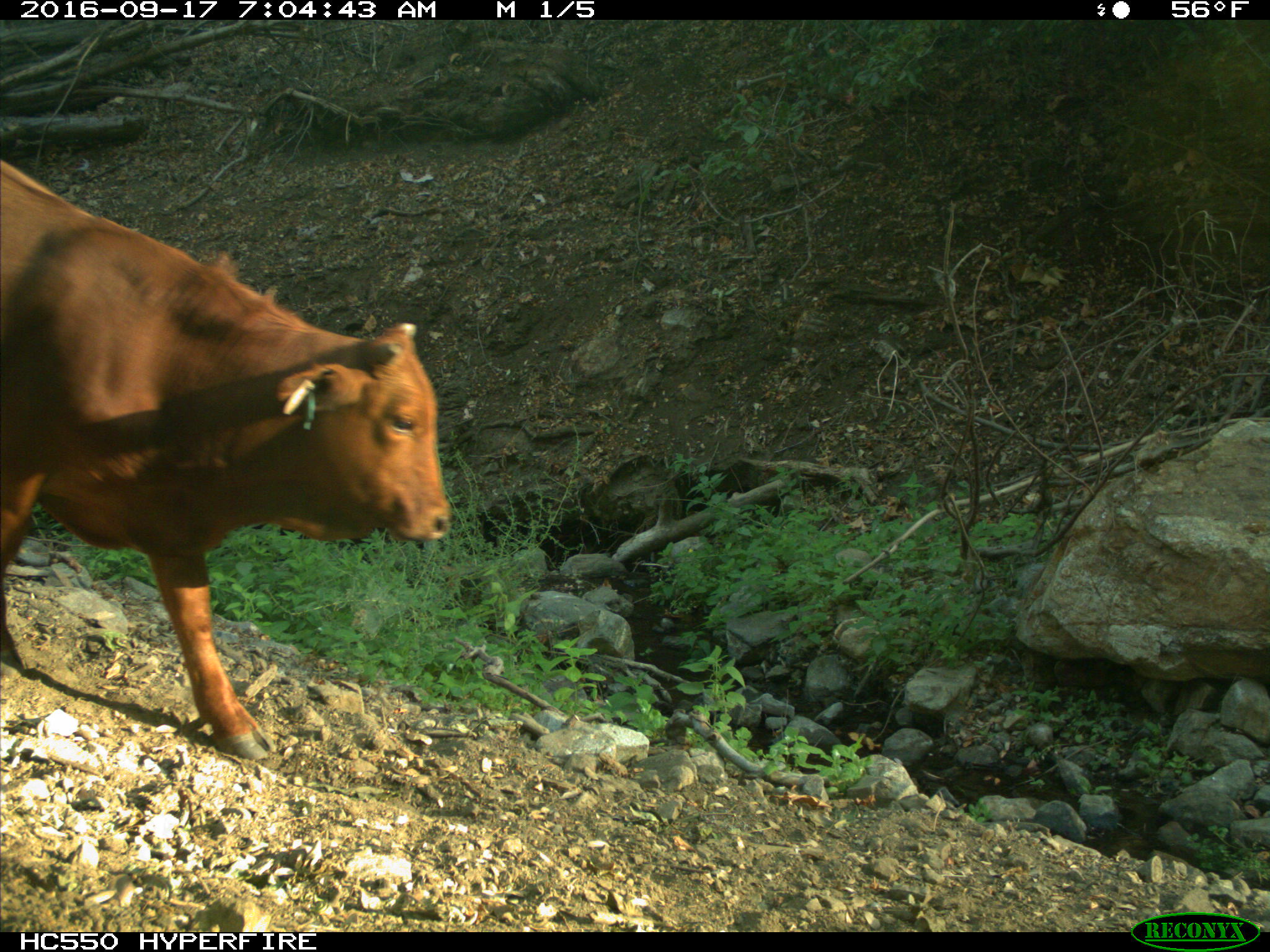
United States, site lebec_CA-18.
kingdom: Animalia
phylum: Chordata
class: Mammalia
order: Artiodactyla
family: Bovidae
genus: Bos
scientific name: Bos taurus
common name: domestic cow